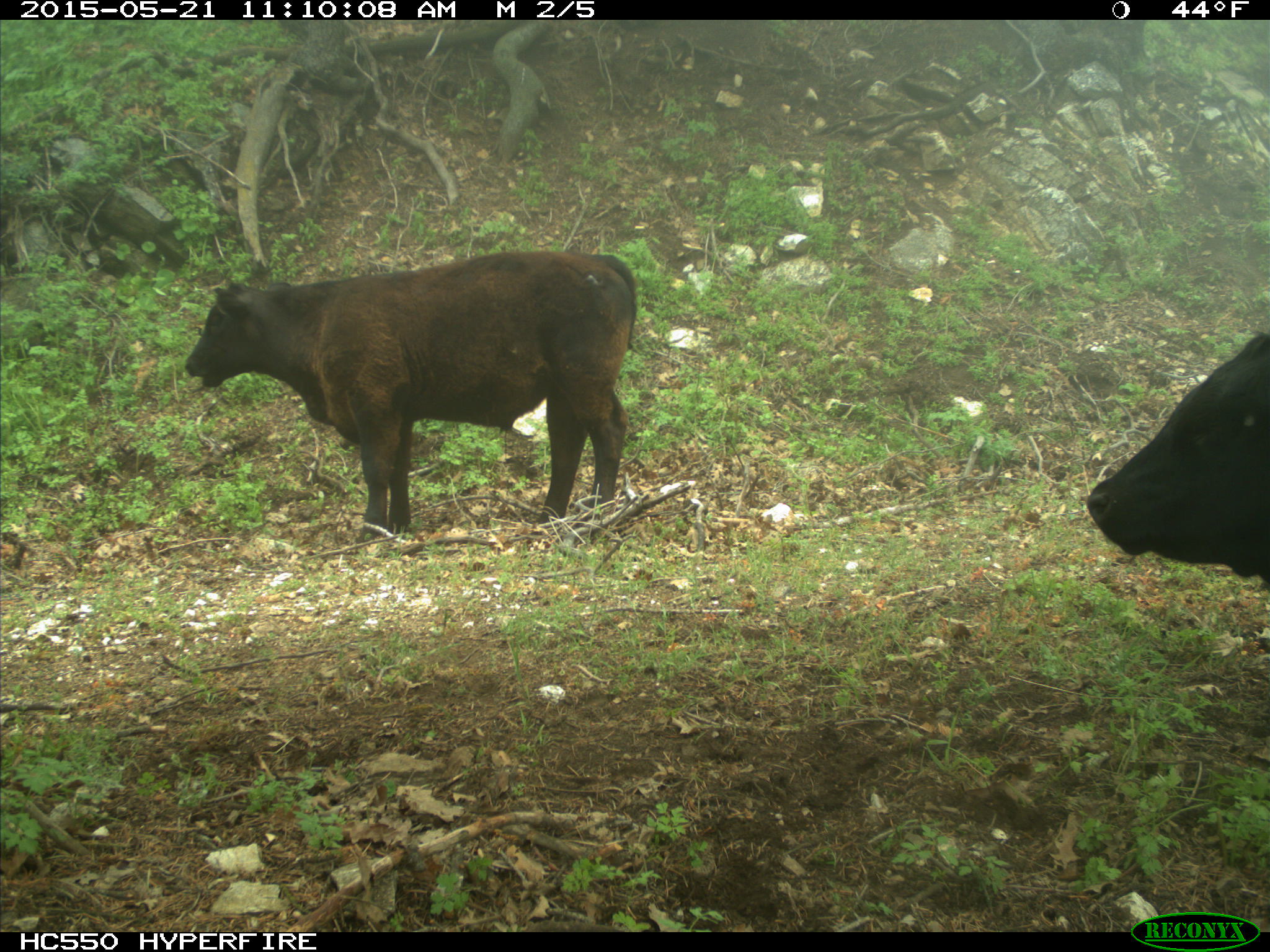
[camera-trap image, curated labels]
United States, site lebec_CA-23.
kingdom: Animalia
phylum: Chordata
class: Mammalia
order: Artiodactyla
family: Bovidae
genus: Bos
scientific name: Bos taurus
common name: domestic cow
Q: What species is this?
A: Bos taurus (domestic cow).